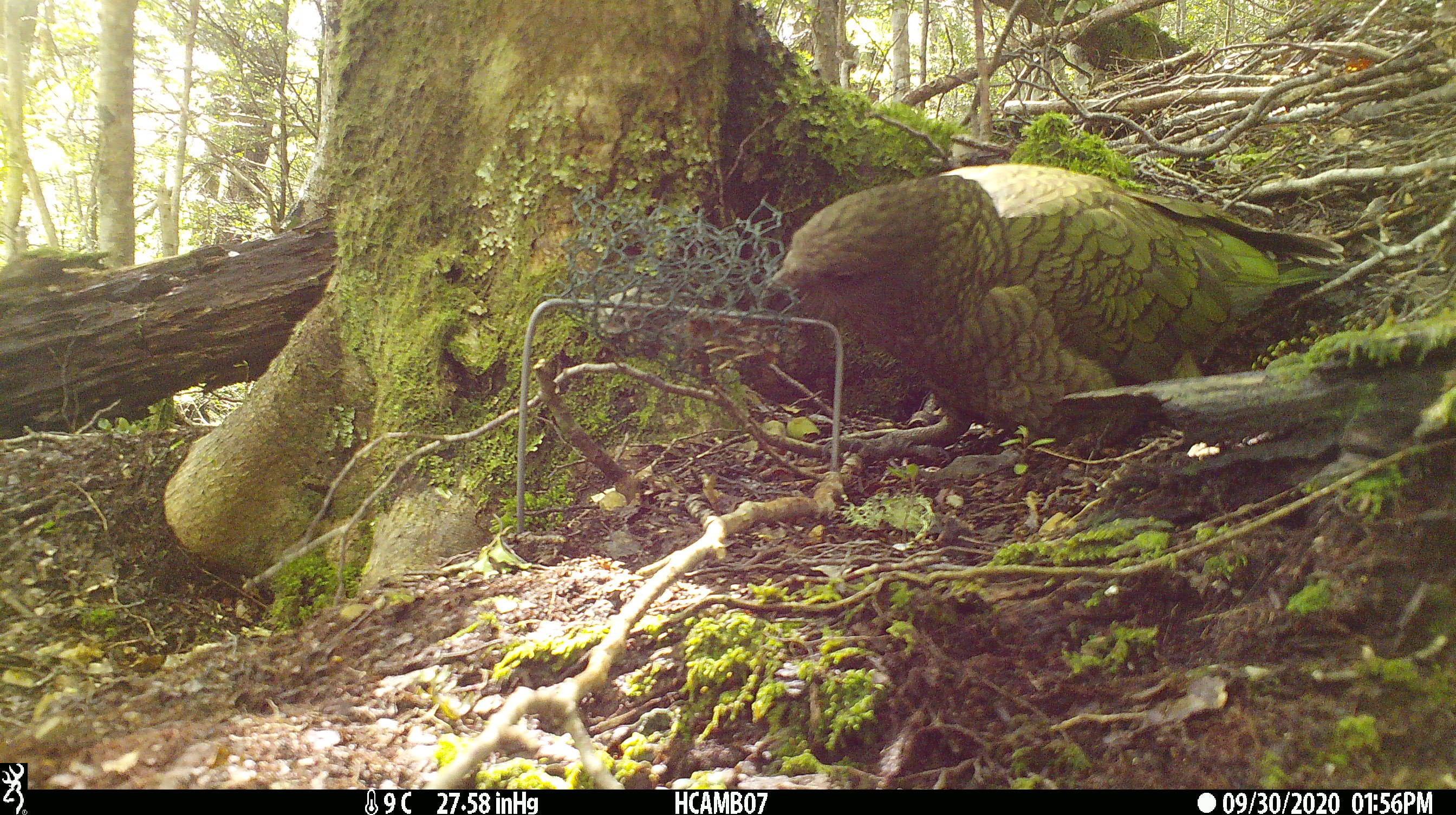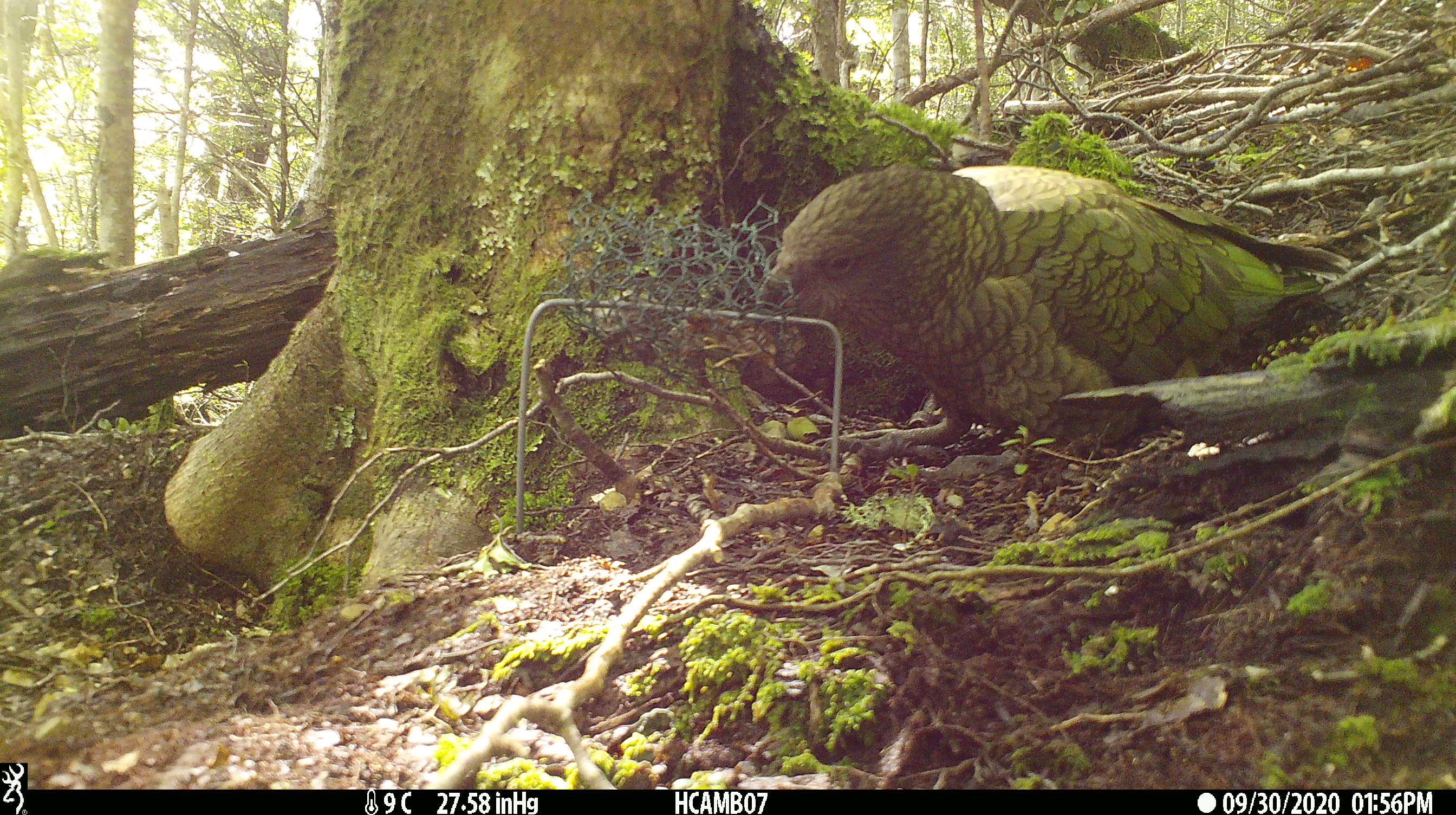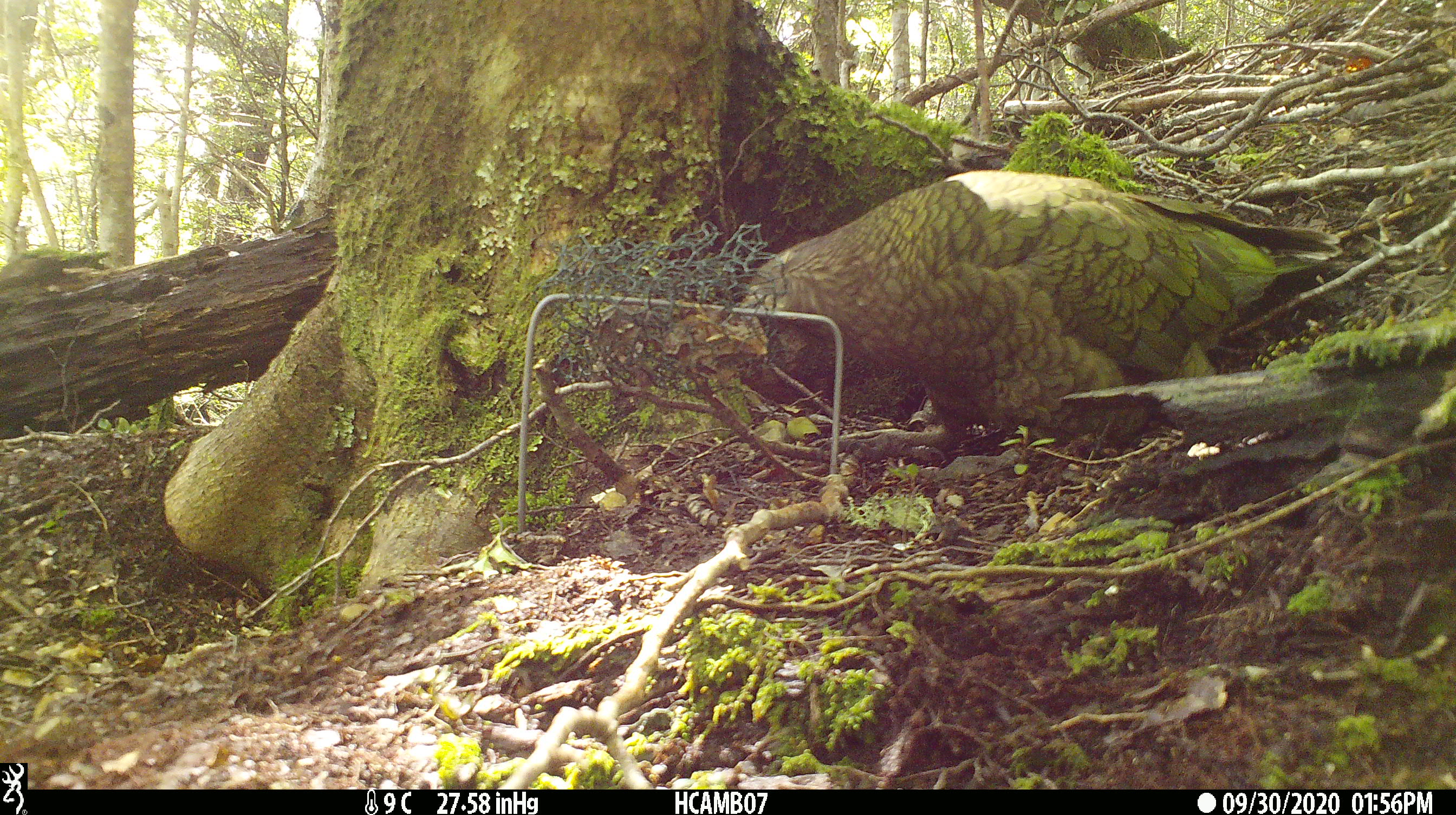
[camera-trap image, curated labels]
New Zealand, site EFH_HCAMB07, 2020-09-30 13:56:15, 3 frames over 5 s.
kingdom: Animalia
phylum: Chordata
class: Aves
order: Psittaciformes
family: Strigopidae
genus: Nestor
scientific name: Nestor notabilis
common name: kea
Kea (Nestor notabilis).